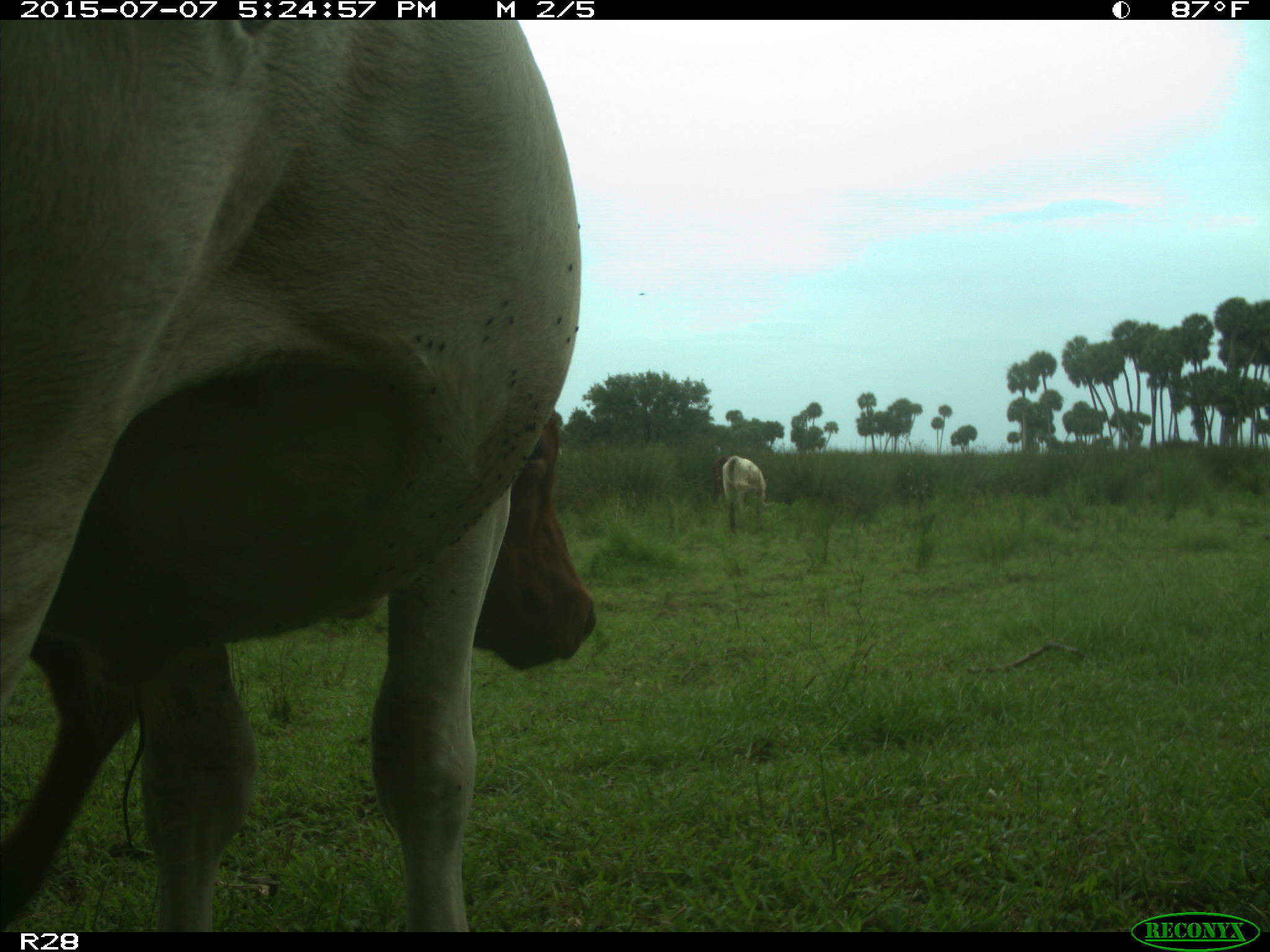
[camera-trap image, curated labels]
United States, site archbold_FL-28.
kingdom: Animalia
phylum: Chordata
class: Mammalia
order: Artiodactyla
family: Bovidae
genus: Bos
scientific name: Bos taurus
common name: domestic cow